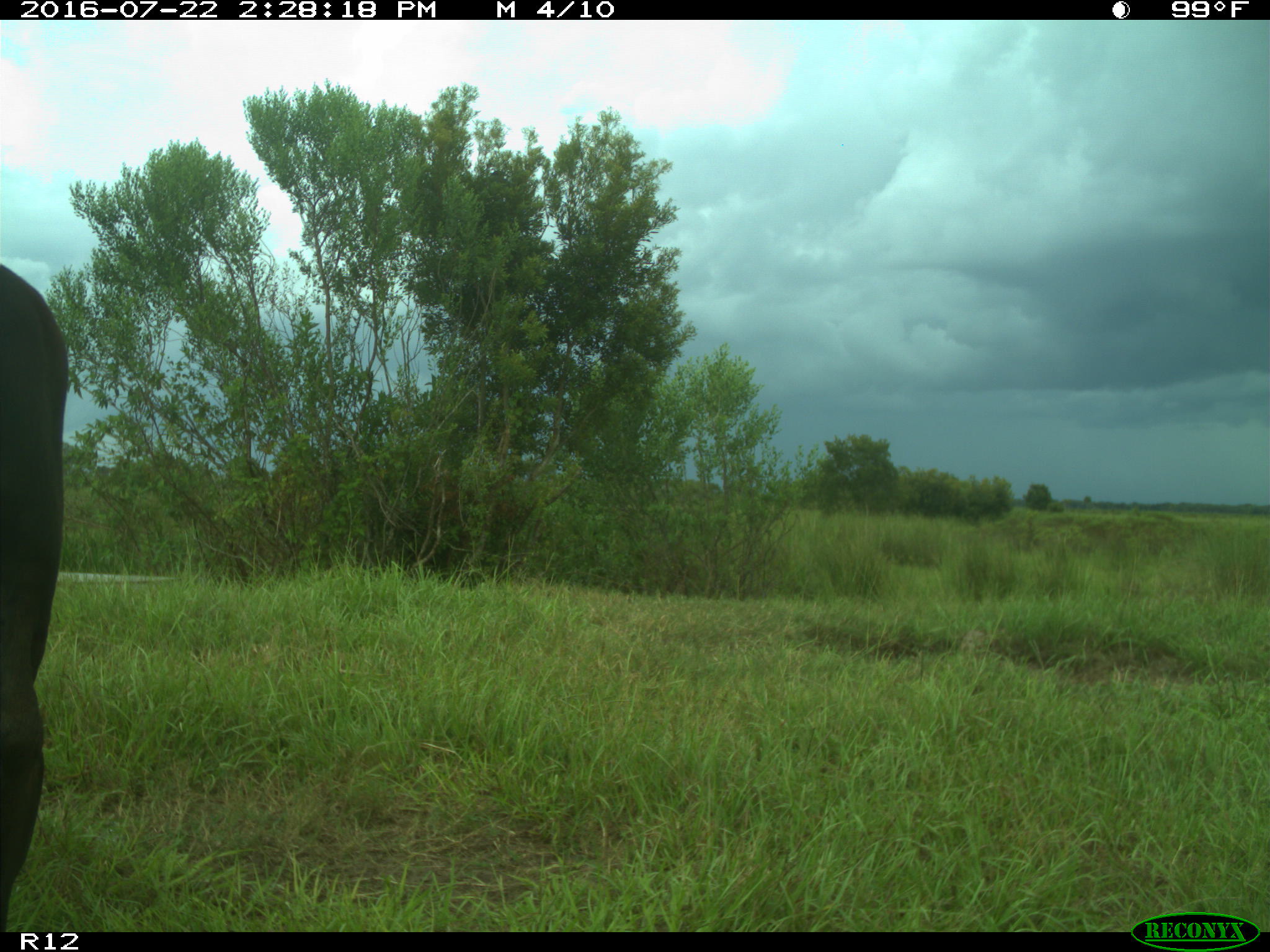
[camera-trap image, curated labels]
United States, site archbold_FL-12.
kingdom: Animalia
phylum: Chordata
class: Mammalia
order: Artiodactyla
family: Bovidae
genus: Bos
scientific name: Bos taurus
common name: domestic cow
Bos taurus (domestic cow).